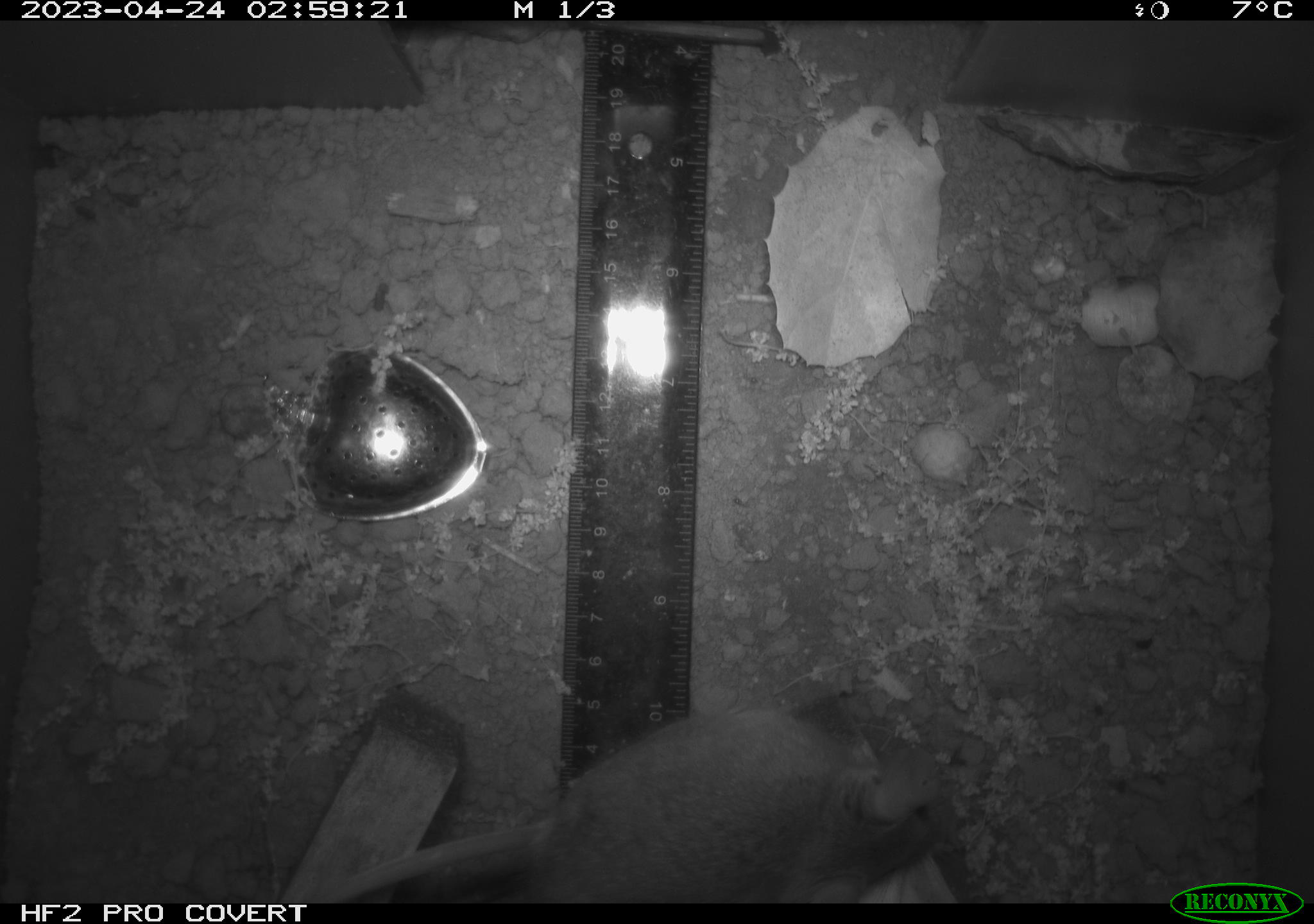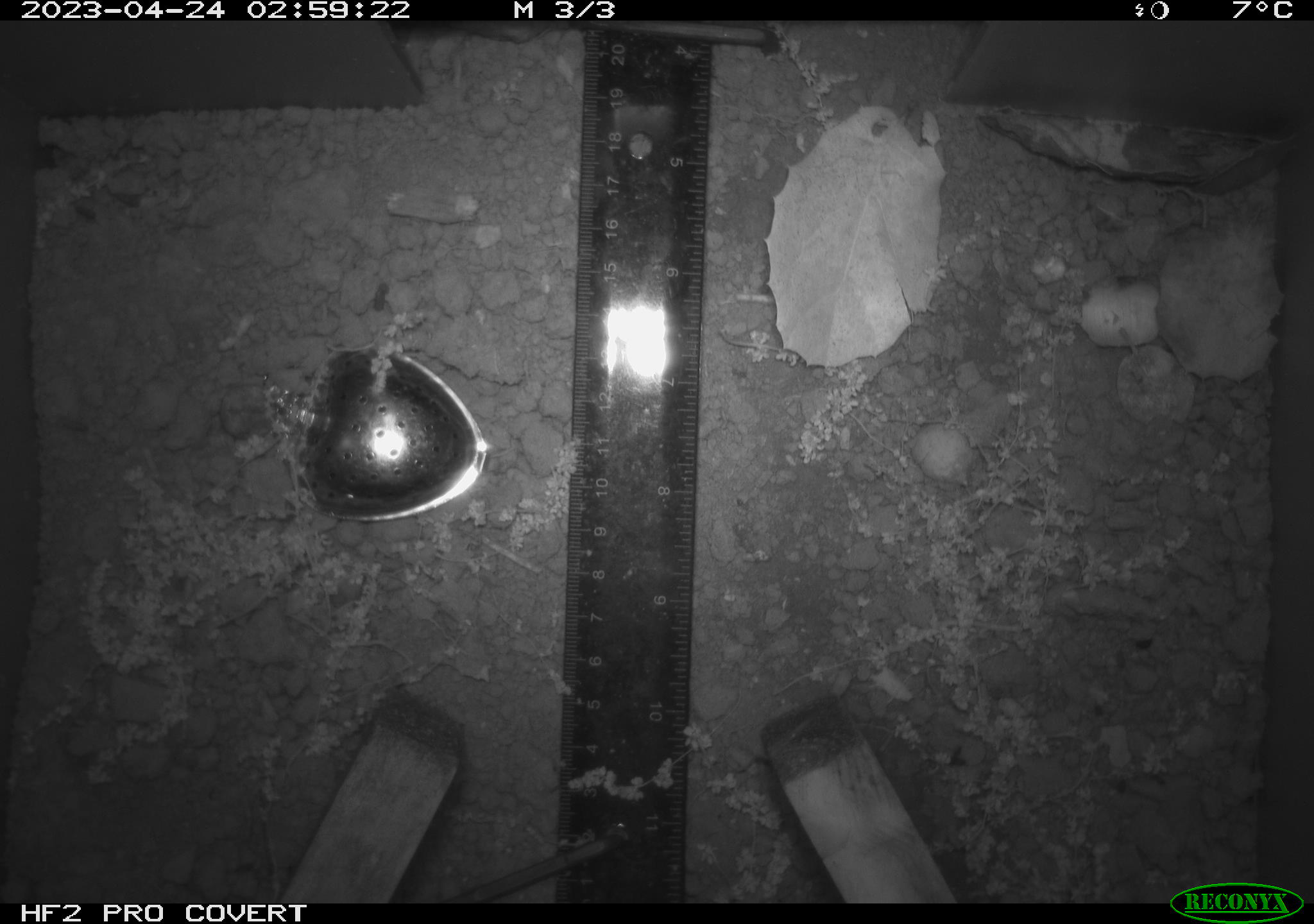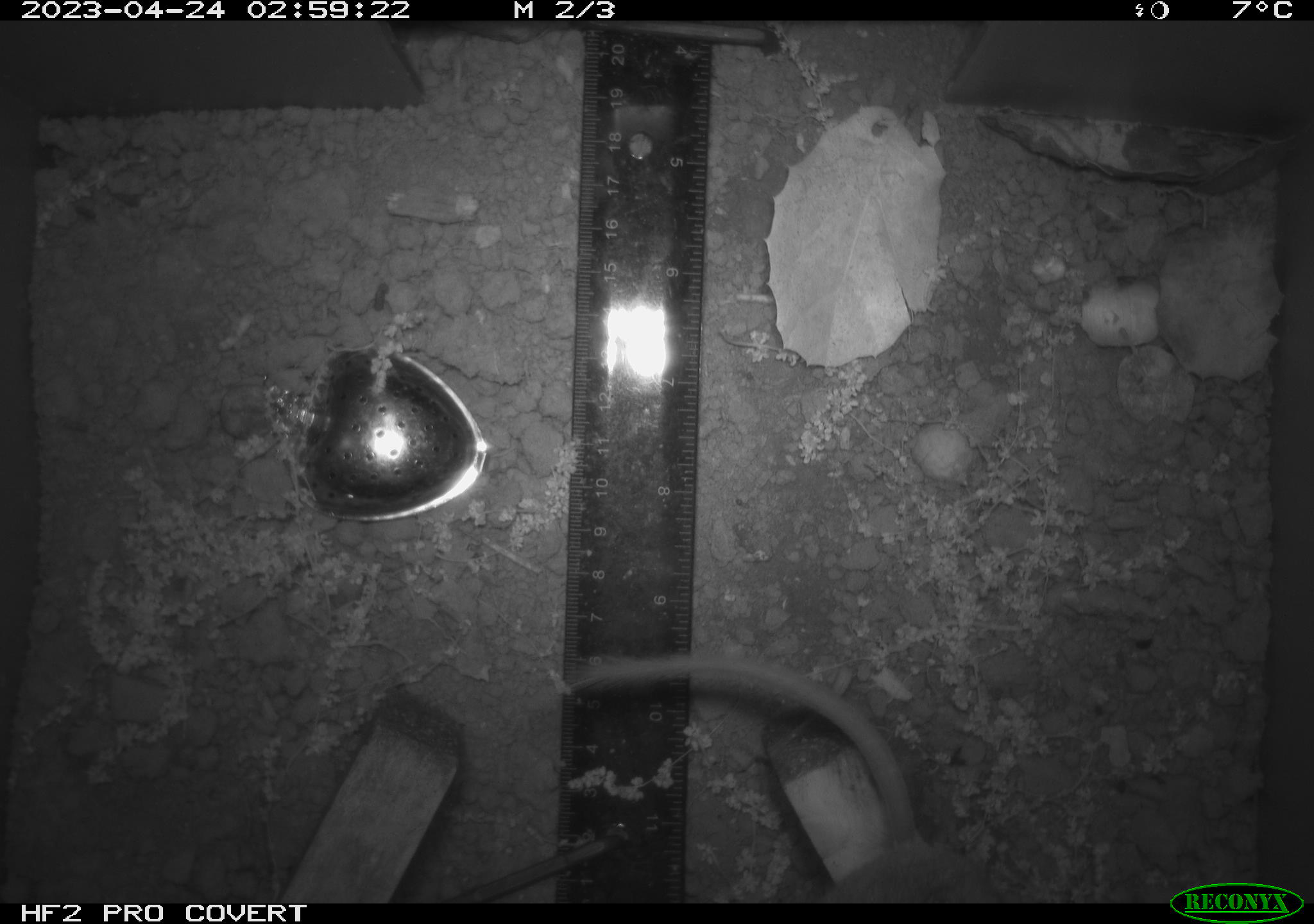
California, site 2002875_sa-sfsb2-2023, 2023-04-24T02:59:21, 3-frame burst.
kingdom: Animalia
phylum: Chordata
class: Mammalia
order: Rodentia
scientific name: Rodentia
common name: mouse species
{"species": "mouse species (Rodentia)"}